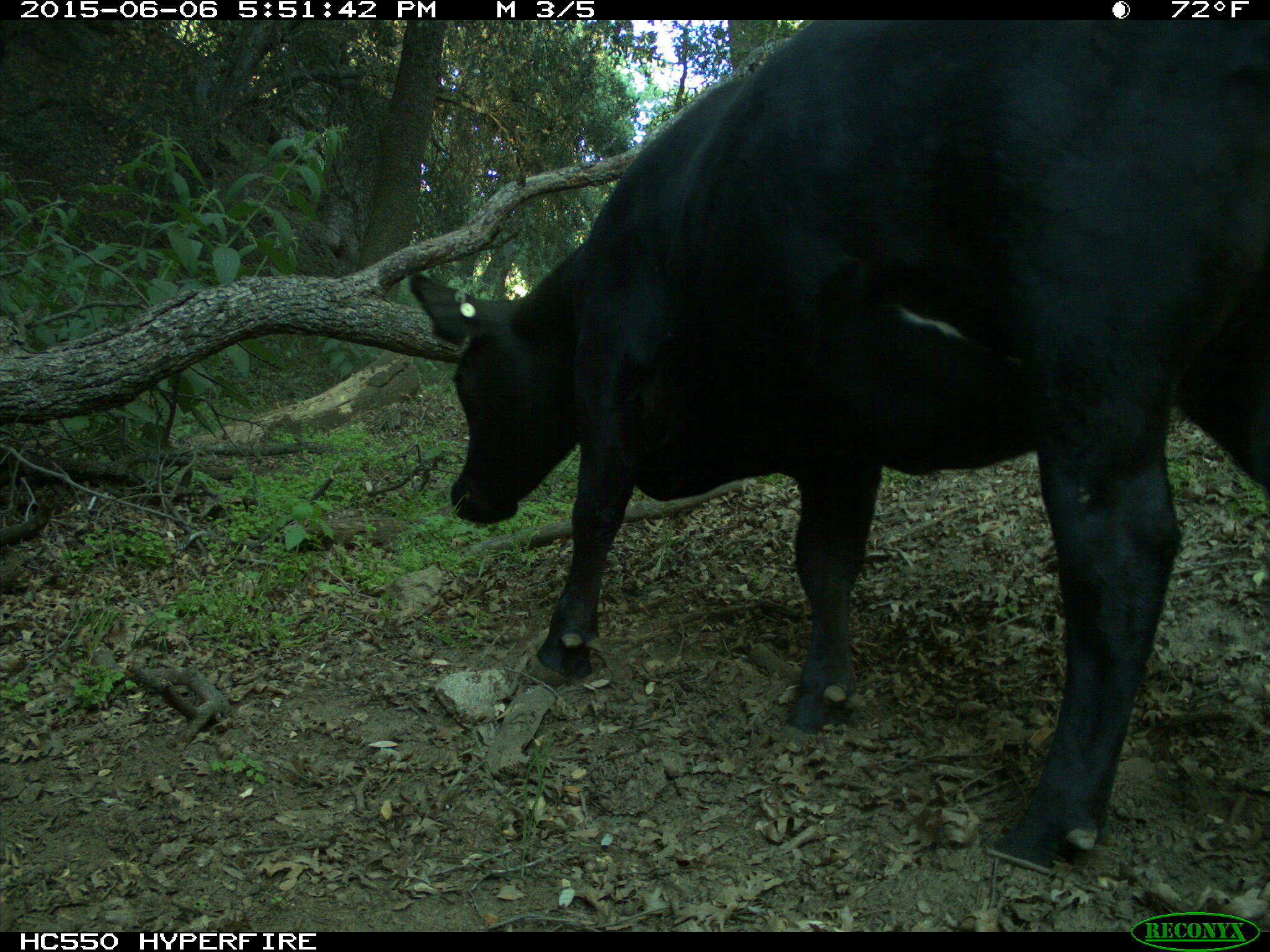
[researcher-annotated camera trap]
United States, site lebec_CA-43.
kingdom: Animalia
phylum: Chordata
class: Mammalia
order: Artiodactyla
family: Bovidae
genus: Bos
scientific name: Bos taurus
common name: domestic cow